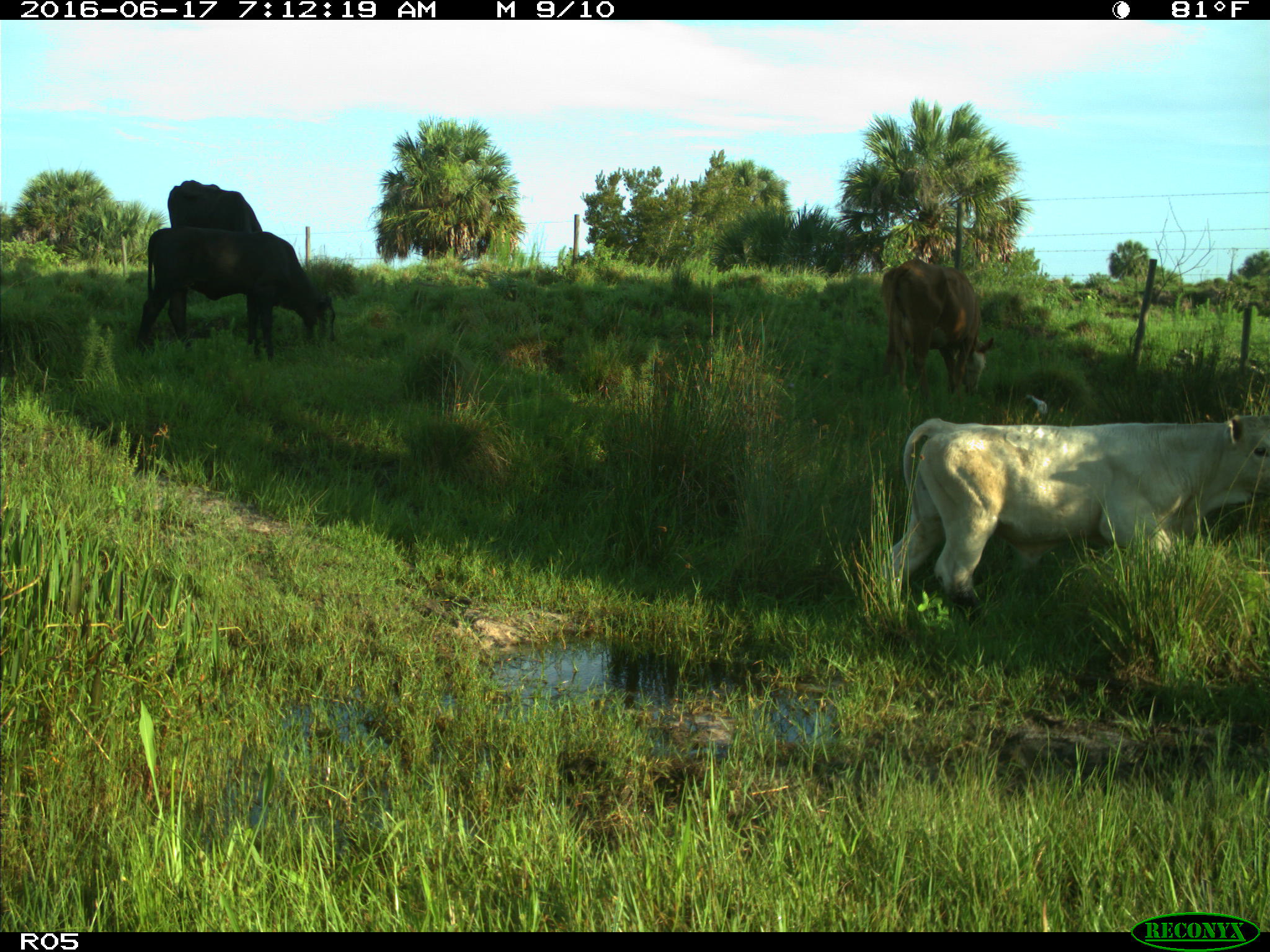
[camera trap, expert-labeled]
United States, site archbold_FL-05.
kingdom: Animalia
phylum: Chordata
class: Mammalia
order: Artiodactyla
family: Bovidae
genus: Bos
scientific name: Bos taurus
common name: domestic cow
Bos taurus (domestic cow).